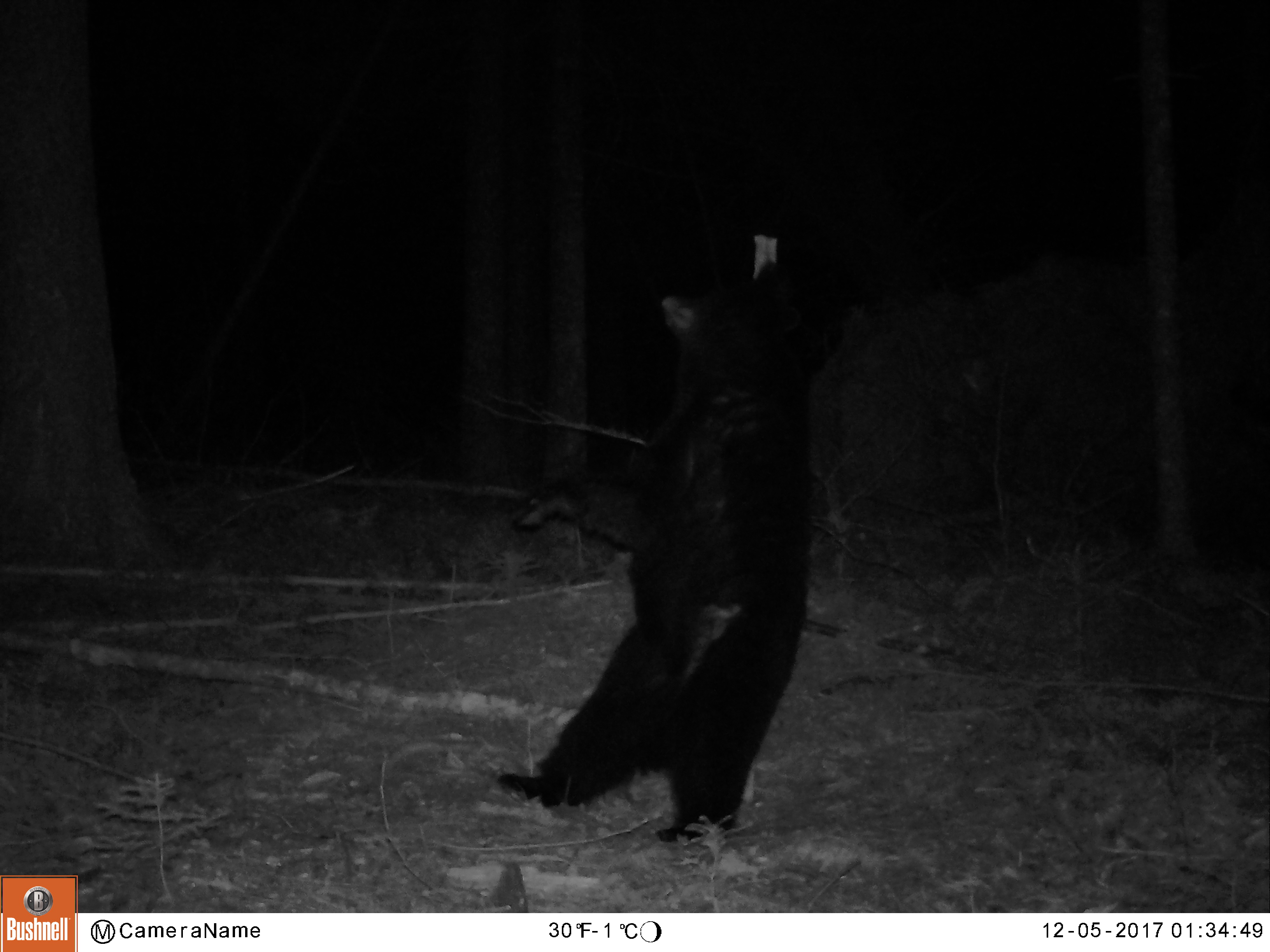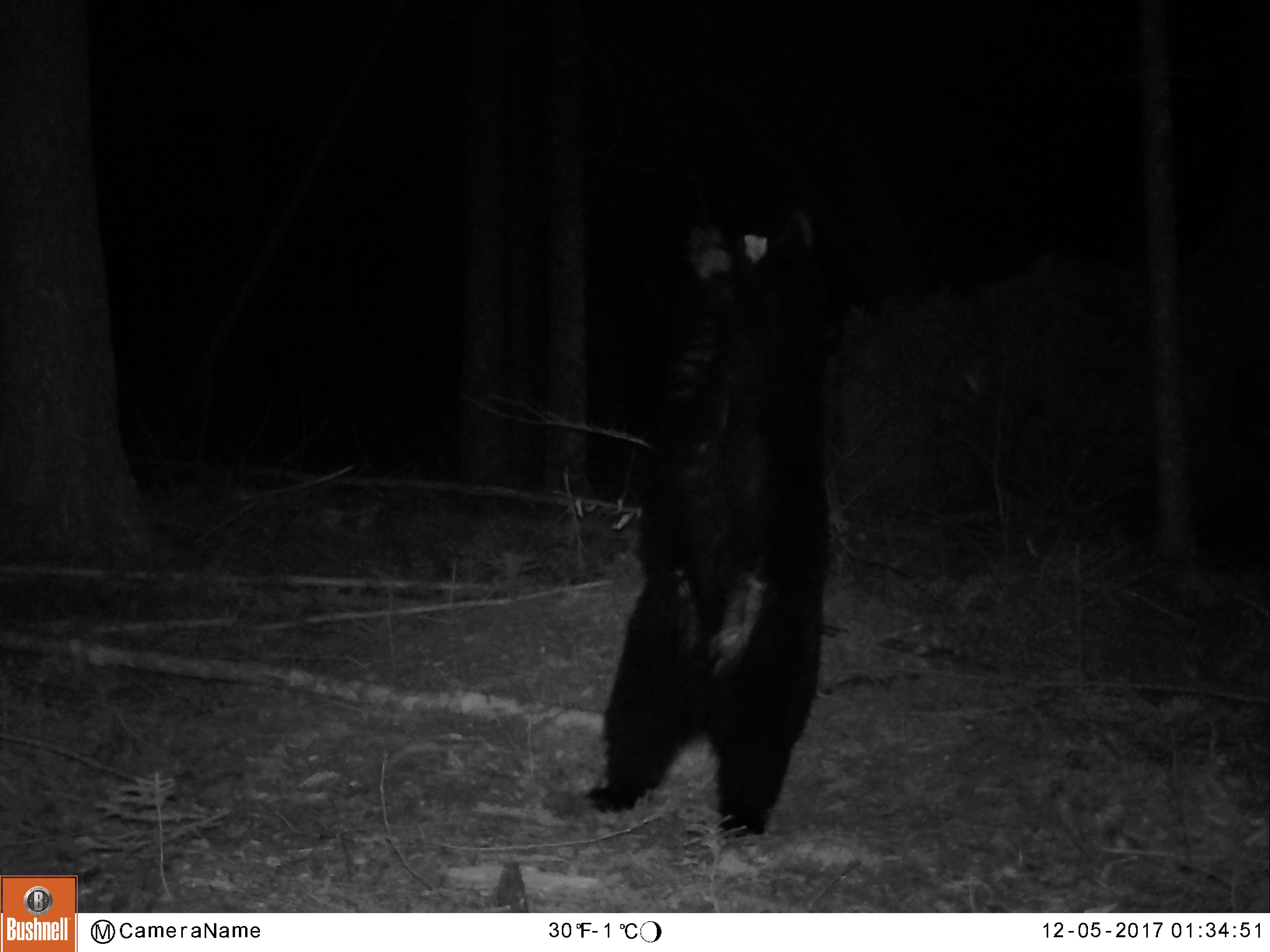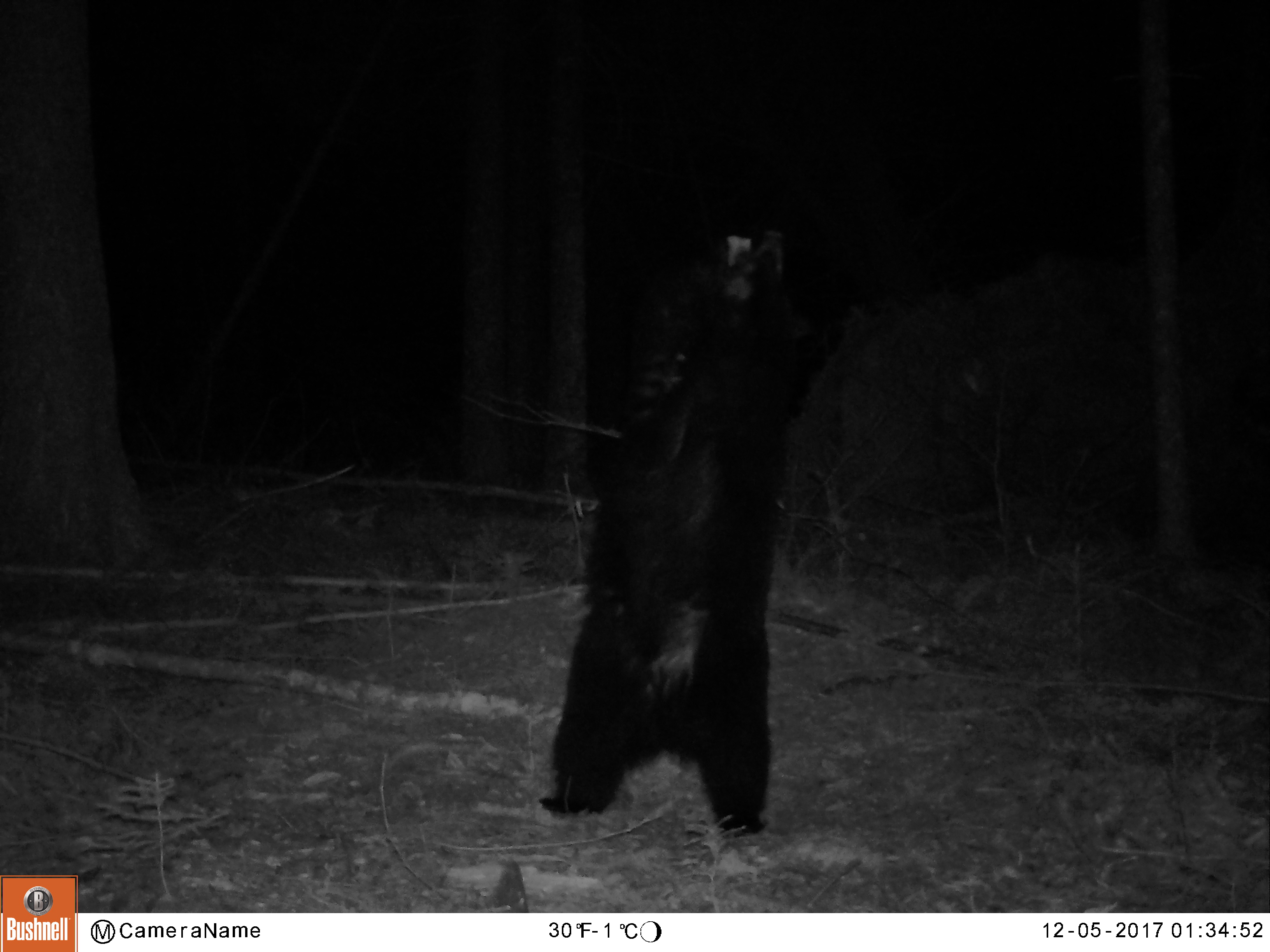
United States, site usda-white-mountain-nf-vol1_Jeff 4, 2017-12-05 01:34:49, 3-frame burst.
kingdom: Animalia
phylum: Chordata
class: Mammalia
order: Carnivora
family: Ursidae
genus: Ursus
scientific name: Ursus americanus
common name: black bear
Black bear (Ursus americanus).